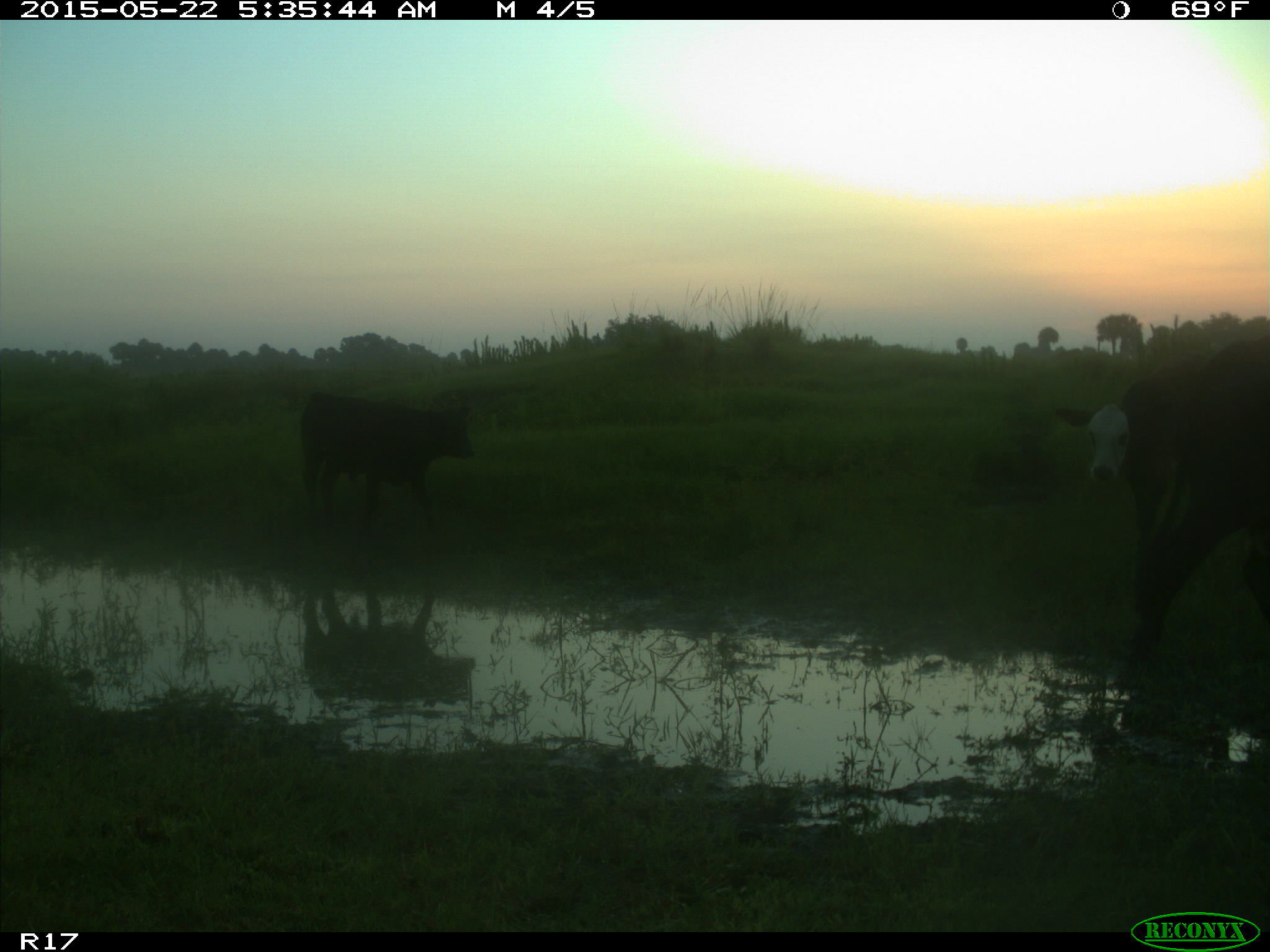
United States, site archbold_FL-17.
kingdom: Animalia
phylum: Chordata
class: Mammalia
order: Artiodactyla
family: Bovidae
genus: Bos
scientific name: Bos taurus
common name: domestic cow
Bos taurus (domestic cow).